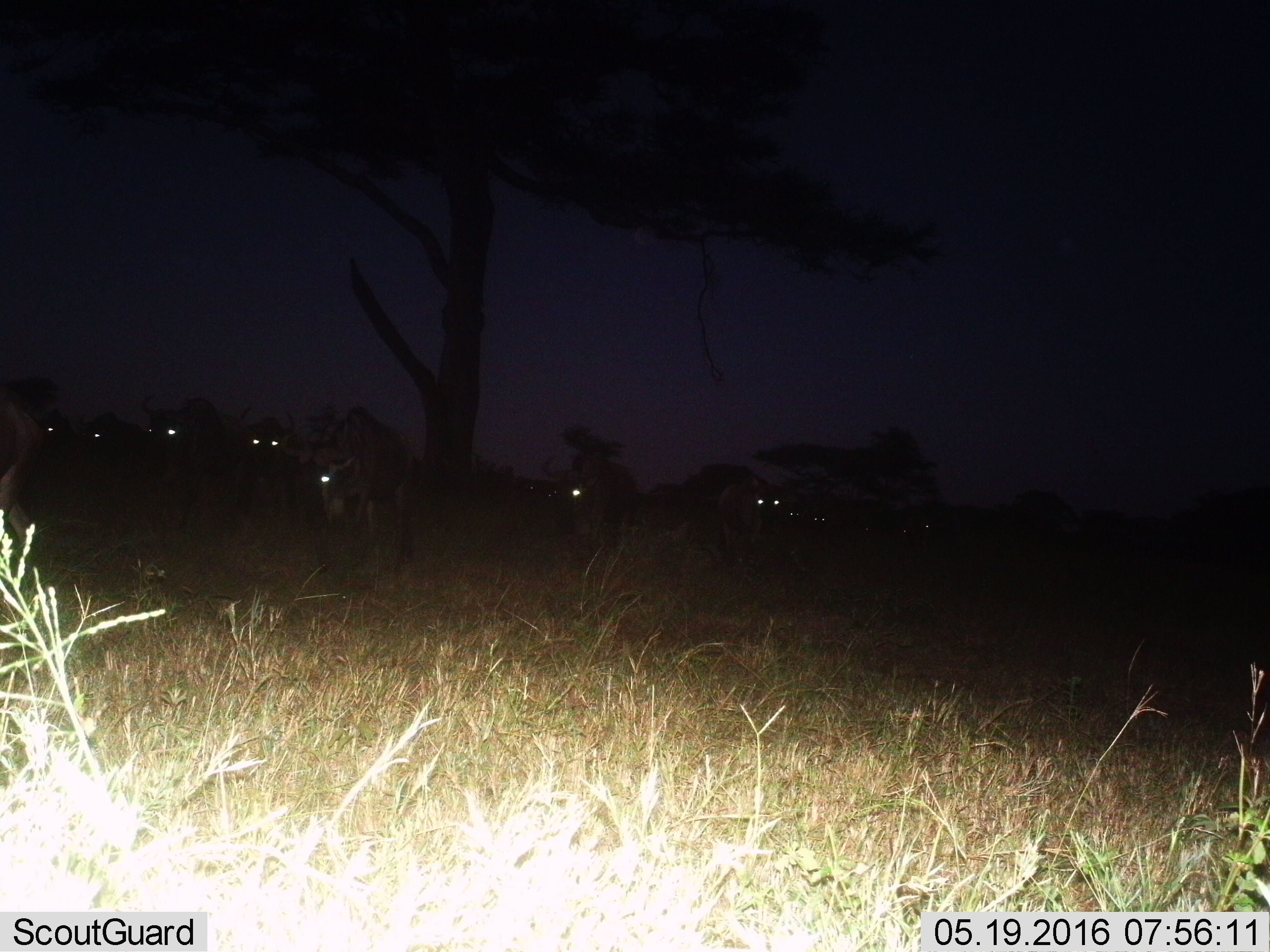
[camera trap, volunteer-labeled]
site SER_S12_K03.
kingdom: Animalia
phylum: Chordata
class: Mammalia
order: Artiodactyla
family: Bovidae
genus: Connochaetes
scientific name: Connochaetes taurinus taurinus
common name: blue wildebeest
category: wildebeestblue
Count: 11-50.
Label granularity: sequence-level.